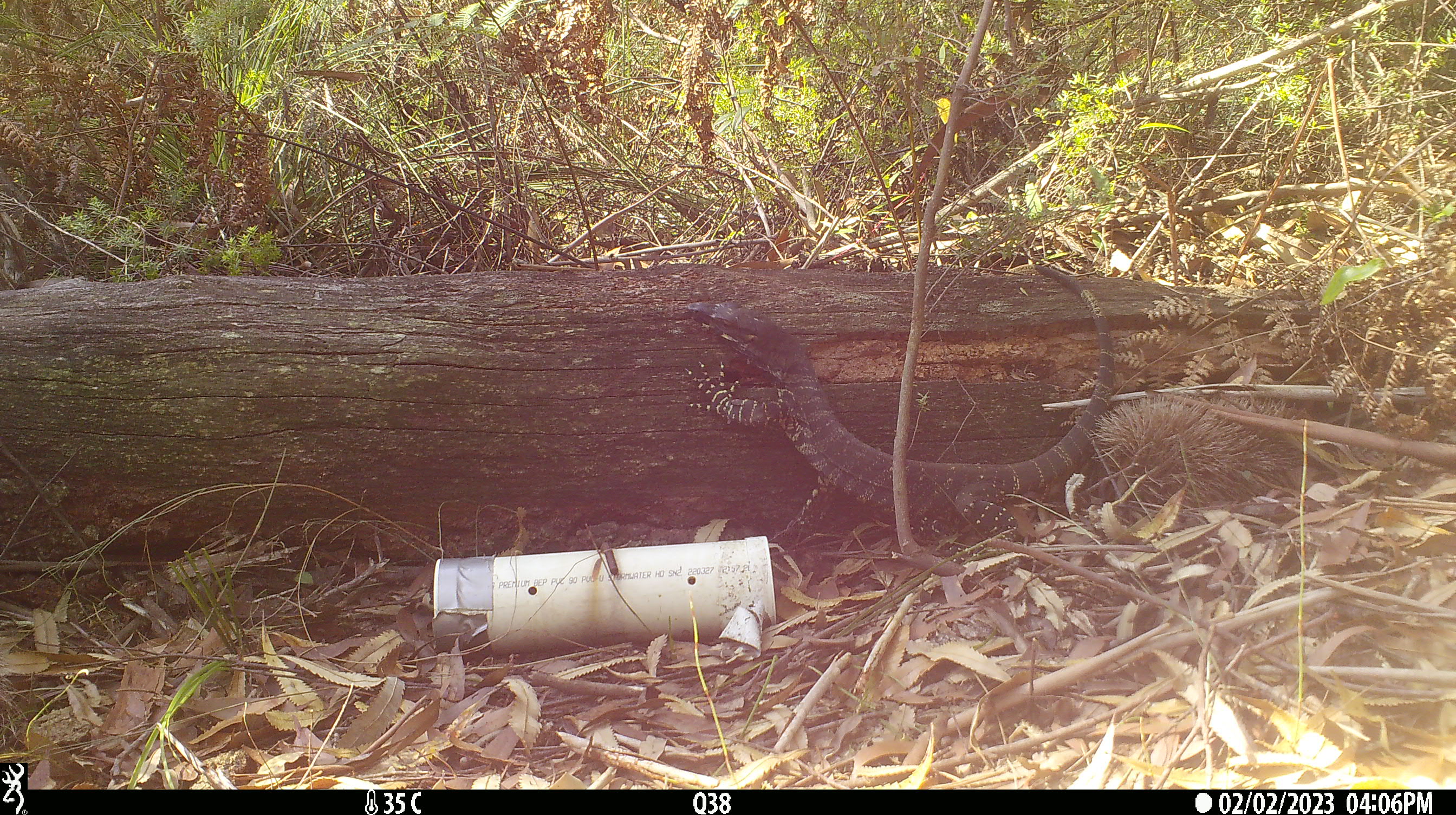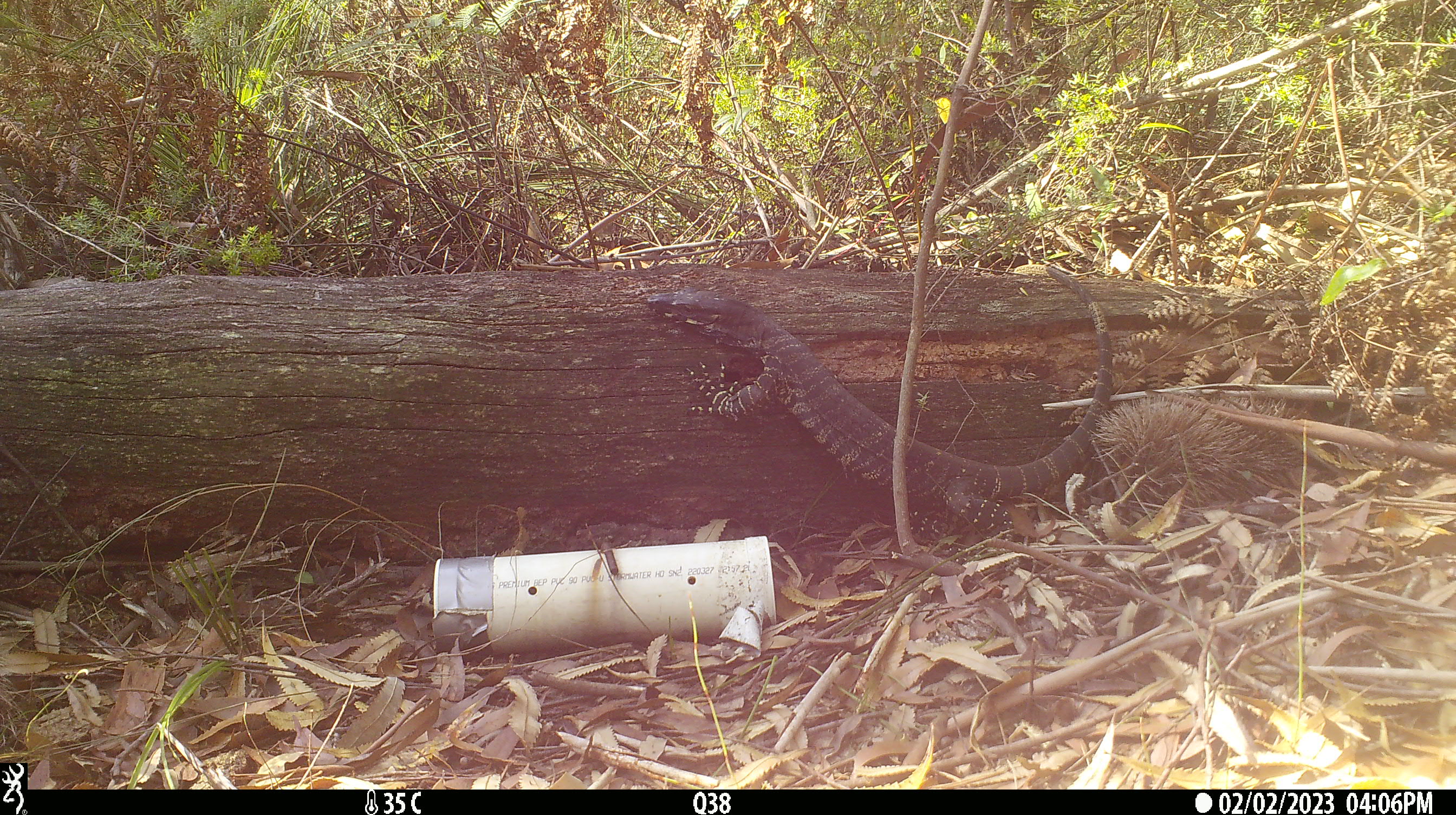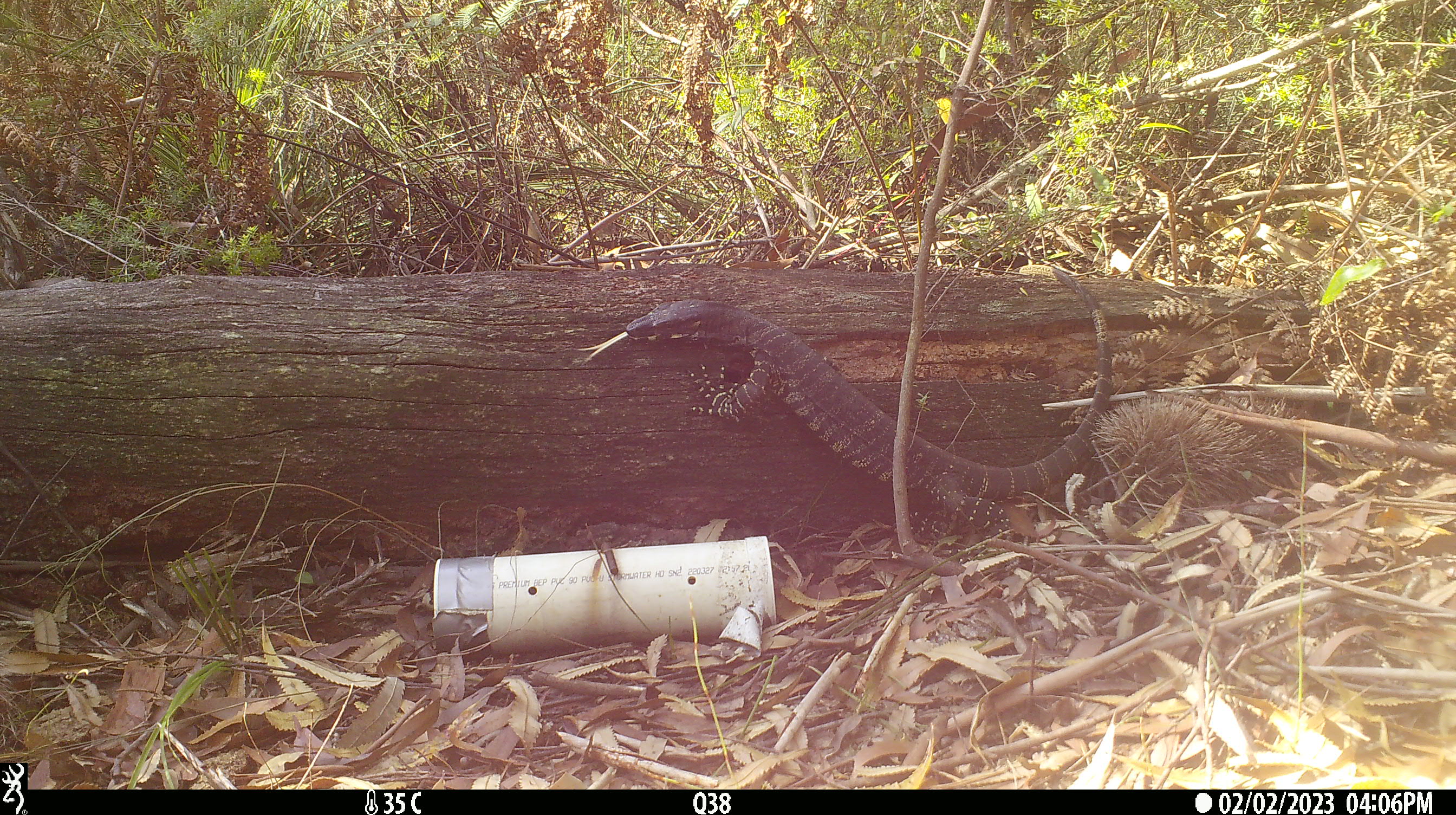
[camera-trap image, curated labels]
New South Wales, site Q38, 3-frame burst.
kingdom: Animalia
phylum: Chordata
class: Reptilia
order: Squamata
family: Varanidae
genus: Varanus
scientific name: Varanus varius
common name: lace monitor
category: goanna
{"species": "goanna (lace monitor) (Varanus varius)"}